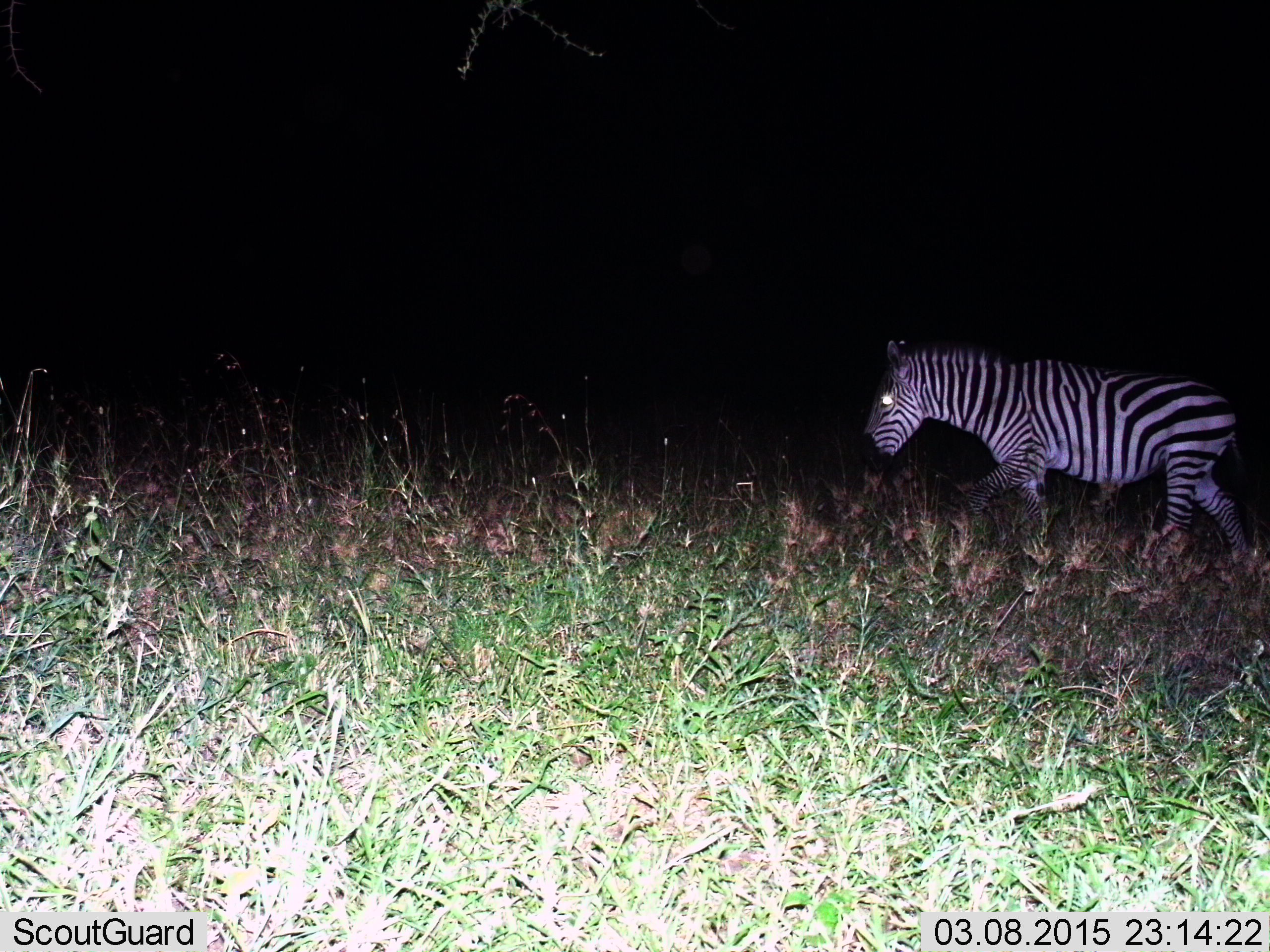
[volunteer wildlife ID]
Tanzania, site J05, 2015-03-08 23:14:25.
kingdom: Animalia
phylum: Chordata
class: Mammalia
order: Perissodactyla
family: Equidae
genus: Equus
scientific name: Equus quagga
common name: plains zebra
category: zebra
Zebra (plains zebra) (Equus quagga), count 1. Behavior (volunteer vote fractions): standing 50%, resting 0%, moving 50%, interacting 0%. Young present (vote fraction): 0%. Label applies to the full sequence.